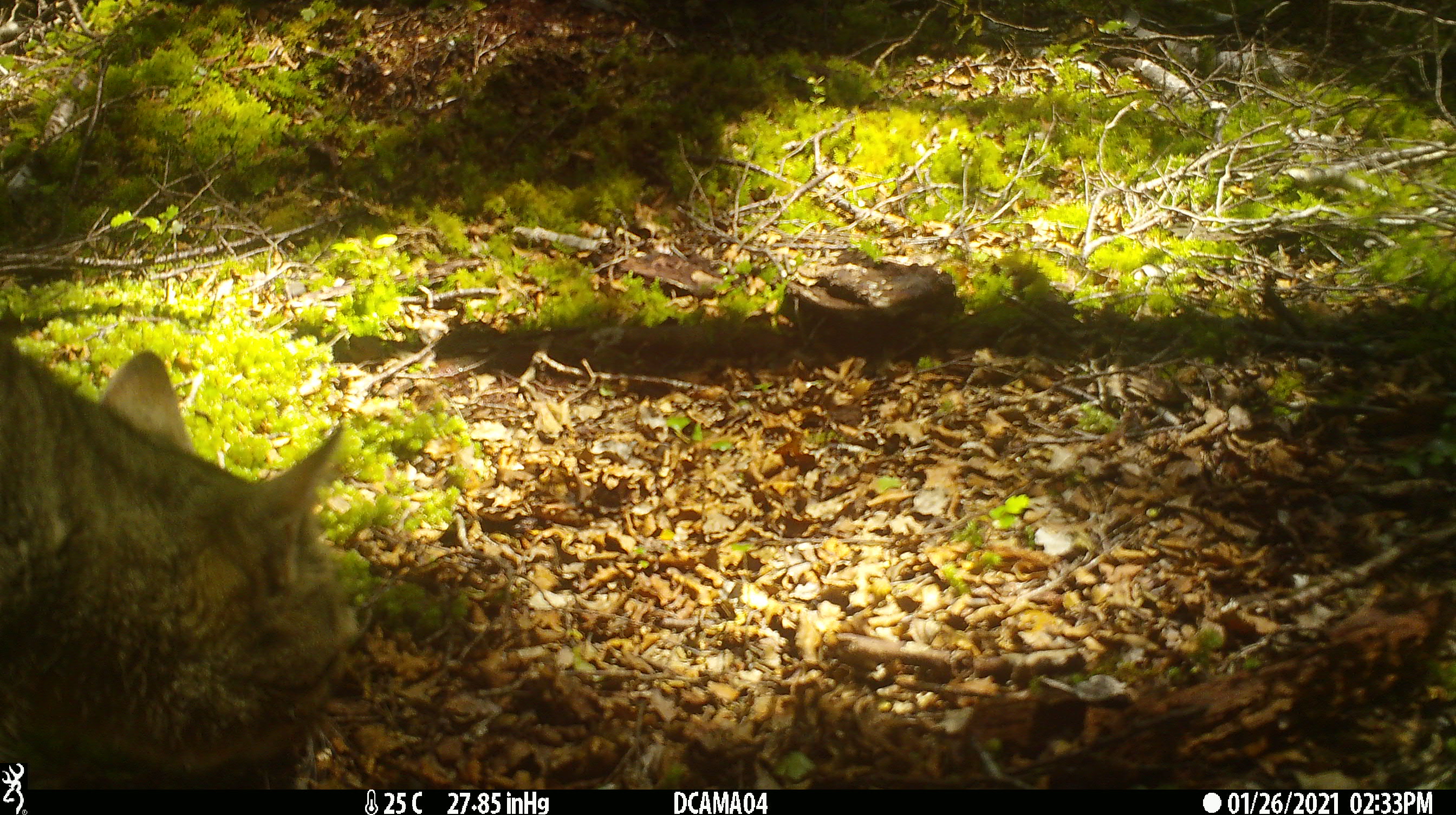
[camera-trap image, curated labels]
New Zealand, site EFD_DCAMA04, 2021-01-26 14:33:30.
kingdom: Animalia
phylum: Chordata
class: Mammalia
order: Carnivora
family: Felidae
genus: Felis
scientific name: Felis catus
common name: domestic cat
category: cat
Cat (domestic cat) (Felis catus).